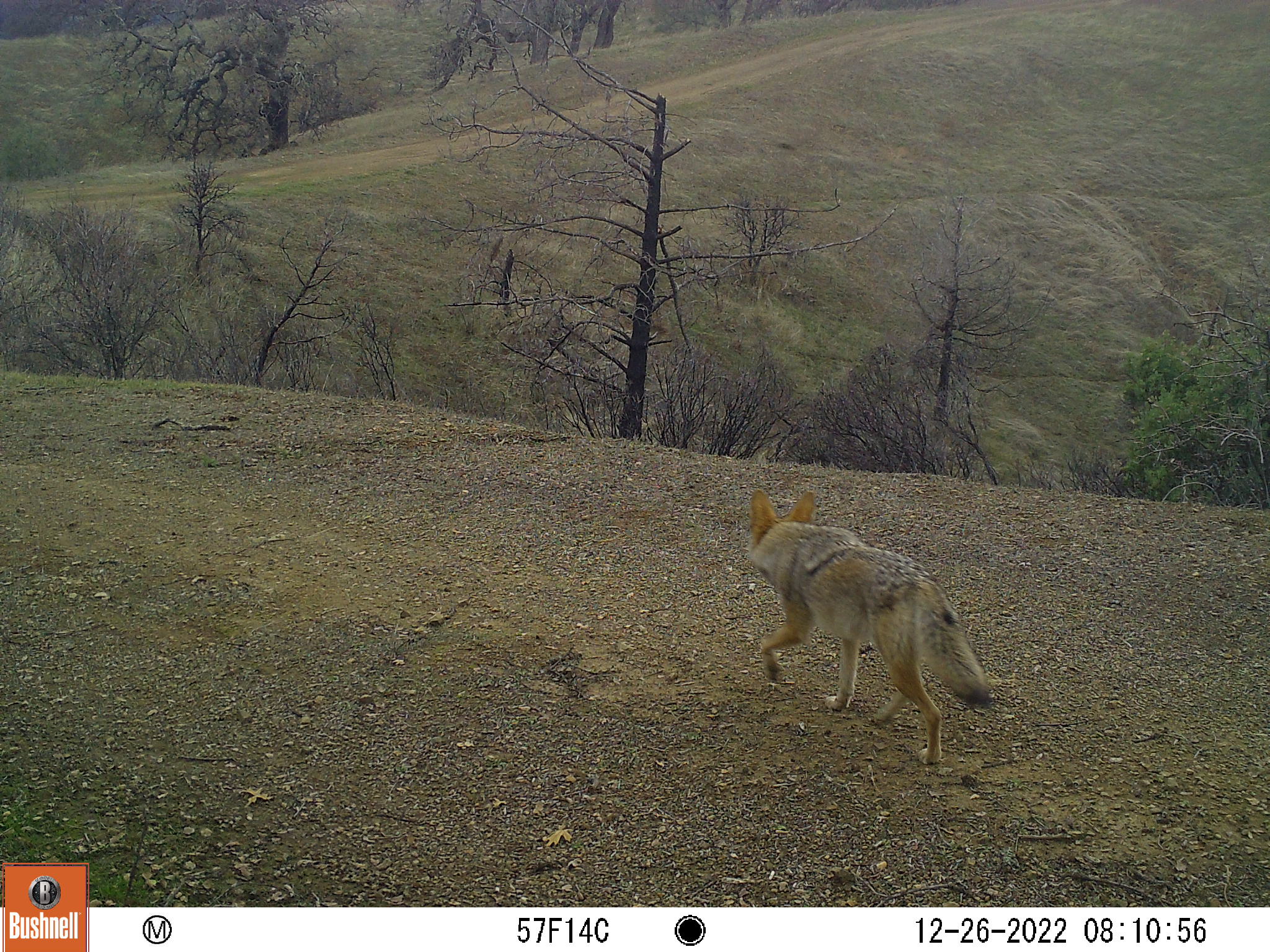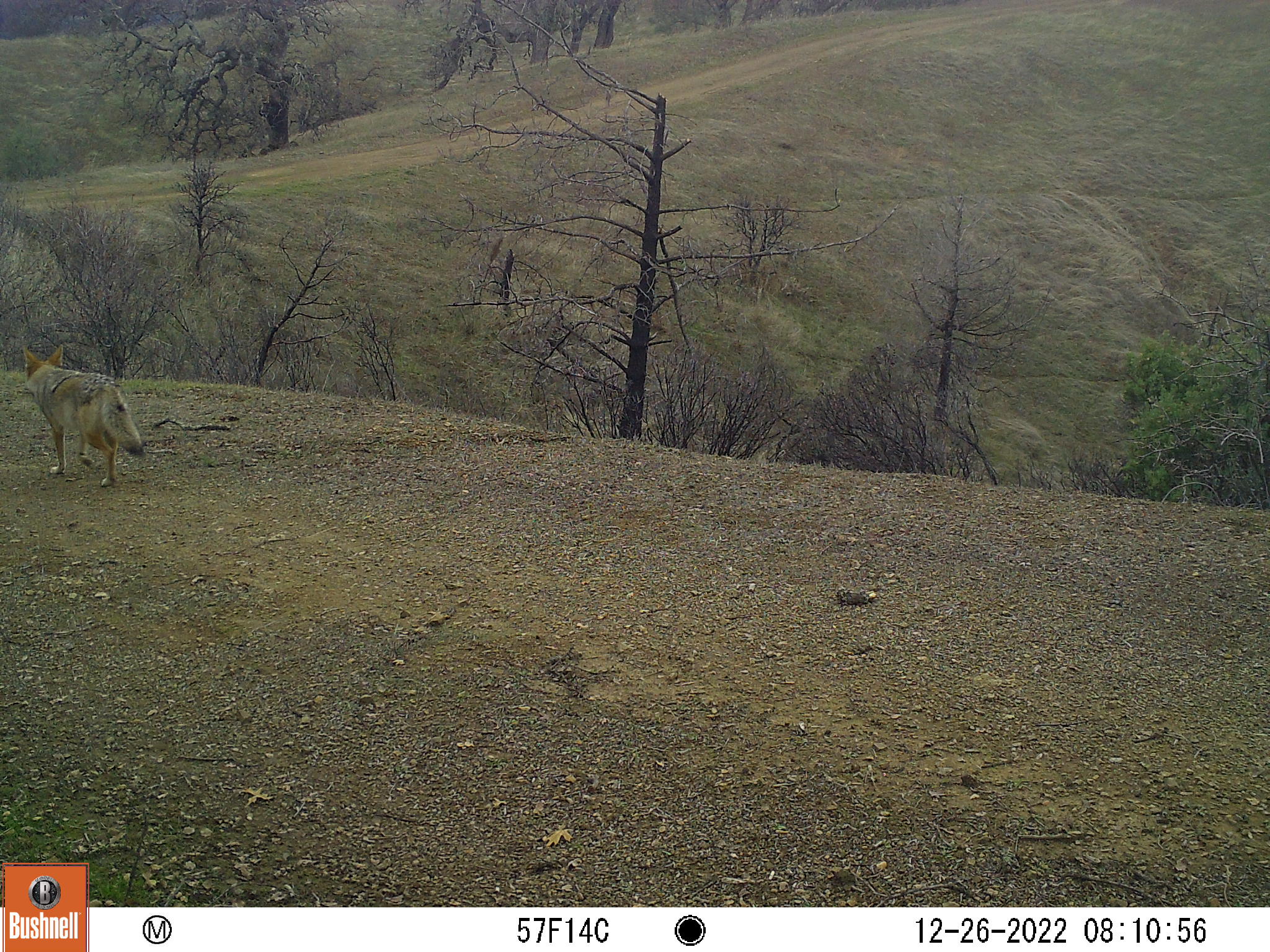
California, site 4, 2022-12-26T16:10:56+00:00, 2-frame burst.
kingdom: Animalia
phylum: Chordata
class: Mammalia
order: Carnivora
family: Canidae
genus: Canis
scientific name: Canis latrans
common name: coyote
Coyote (Canis latrans).